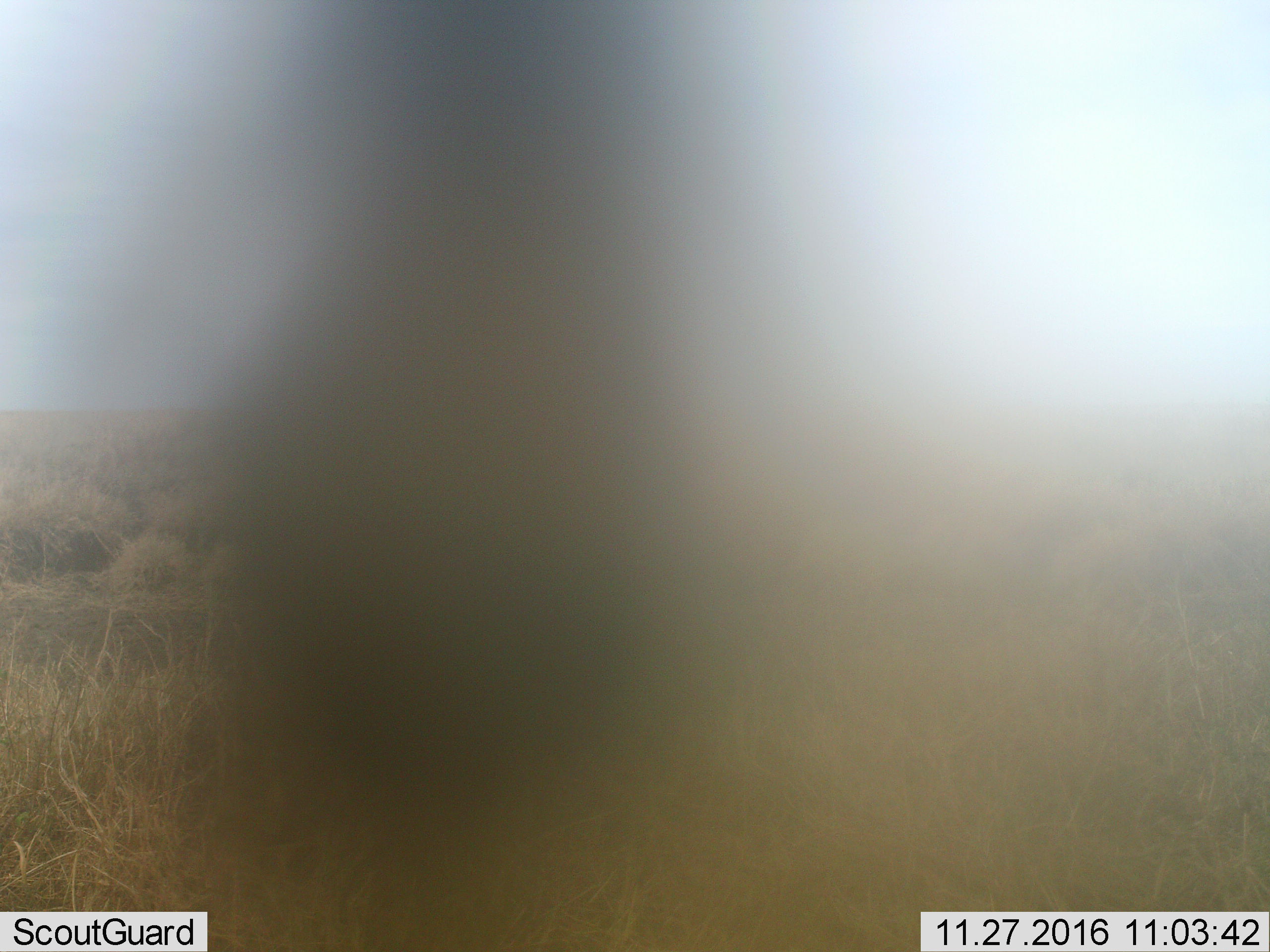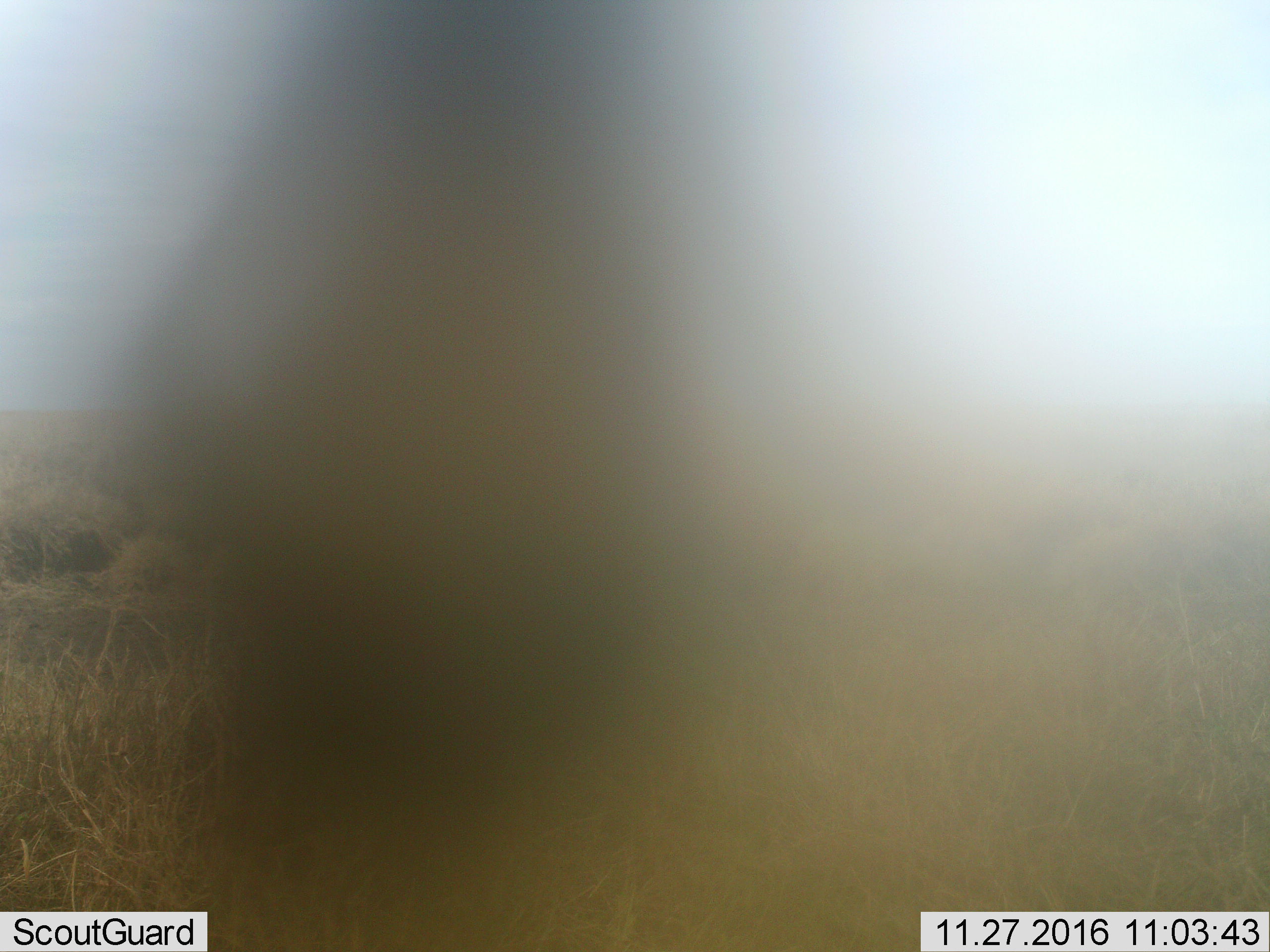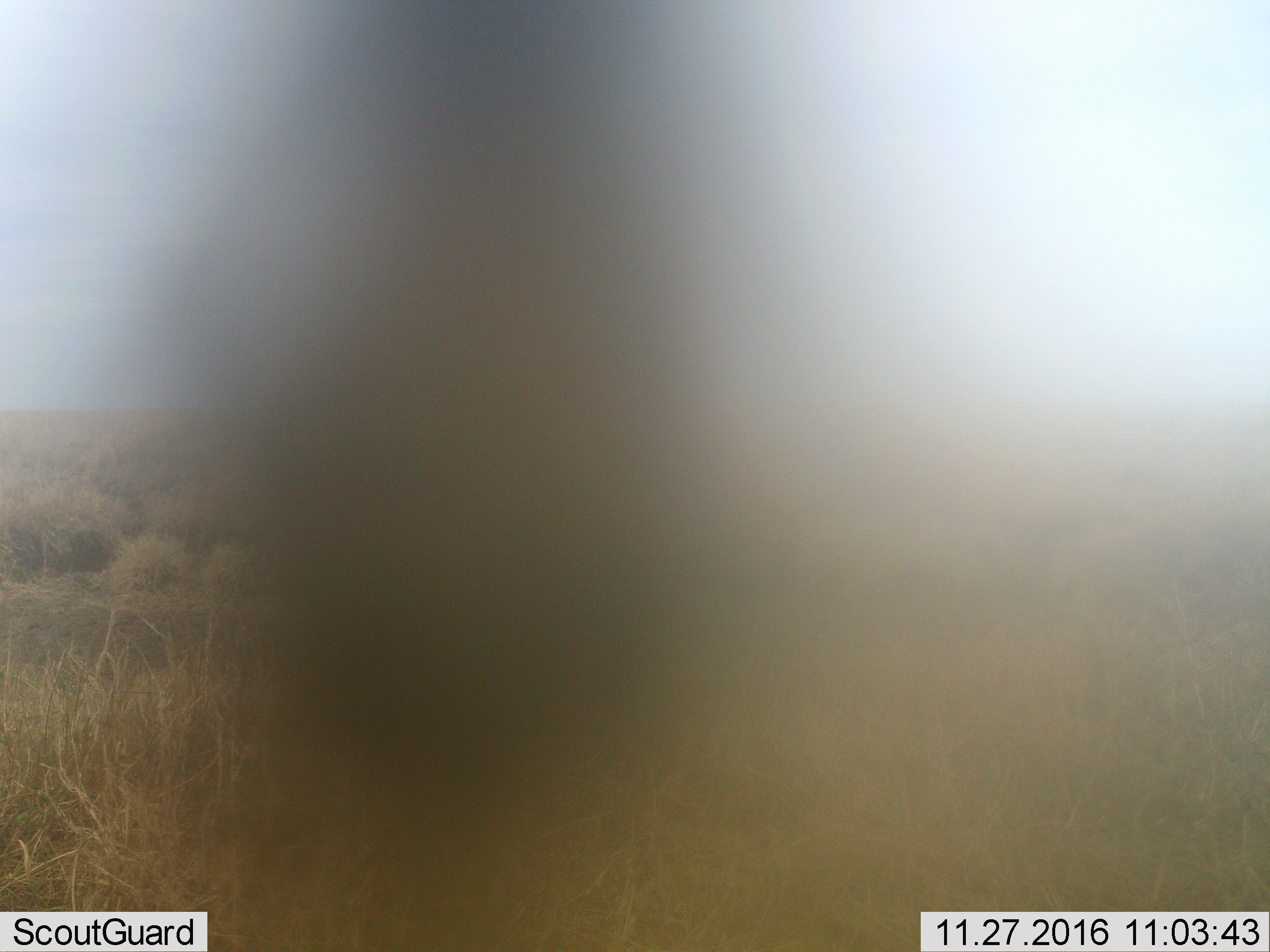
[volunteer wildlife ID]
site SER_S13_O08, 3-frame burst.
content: unidentified animal